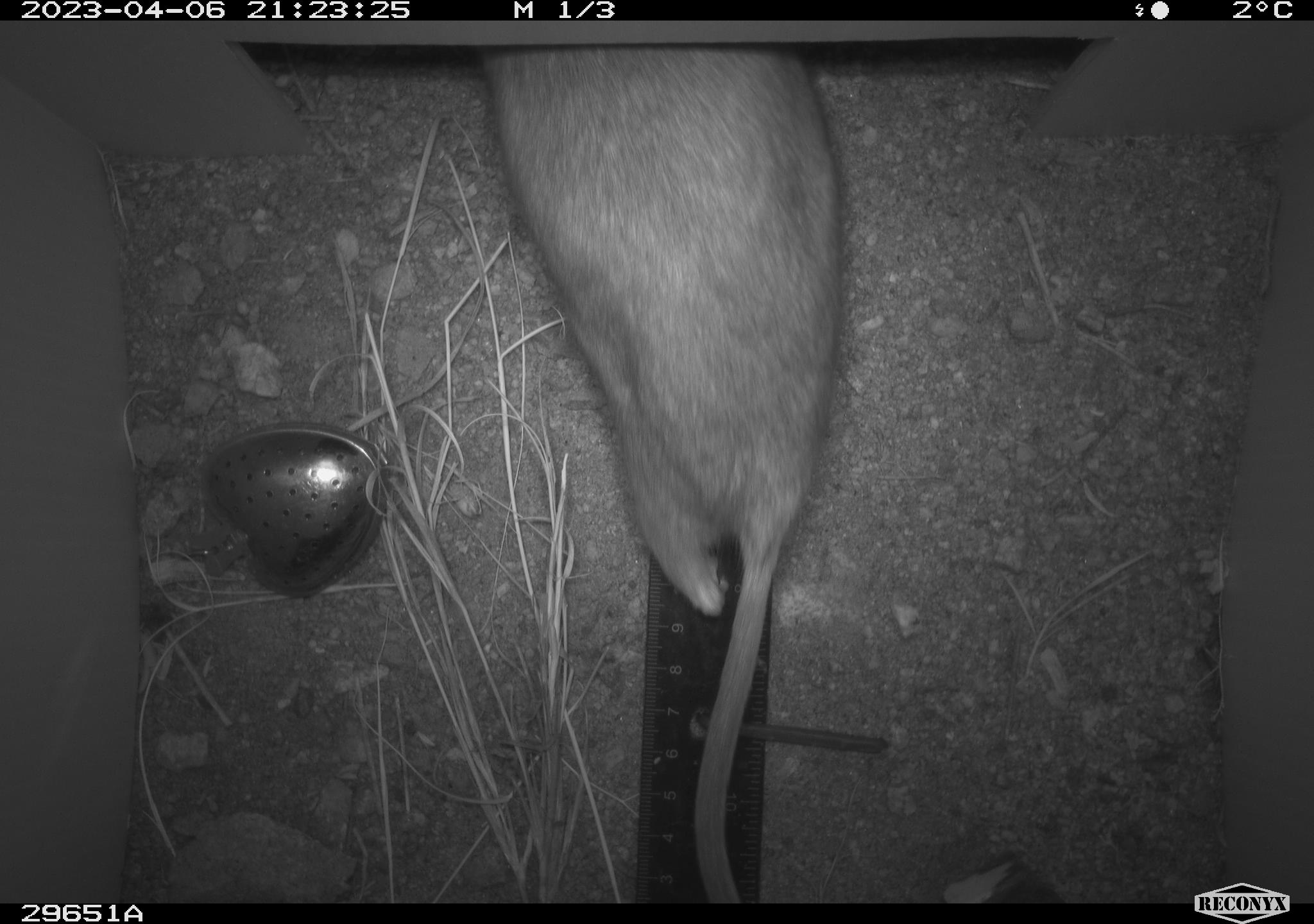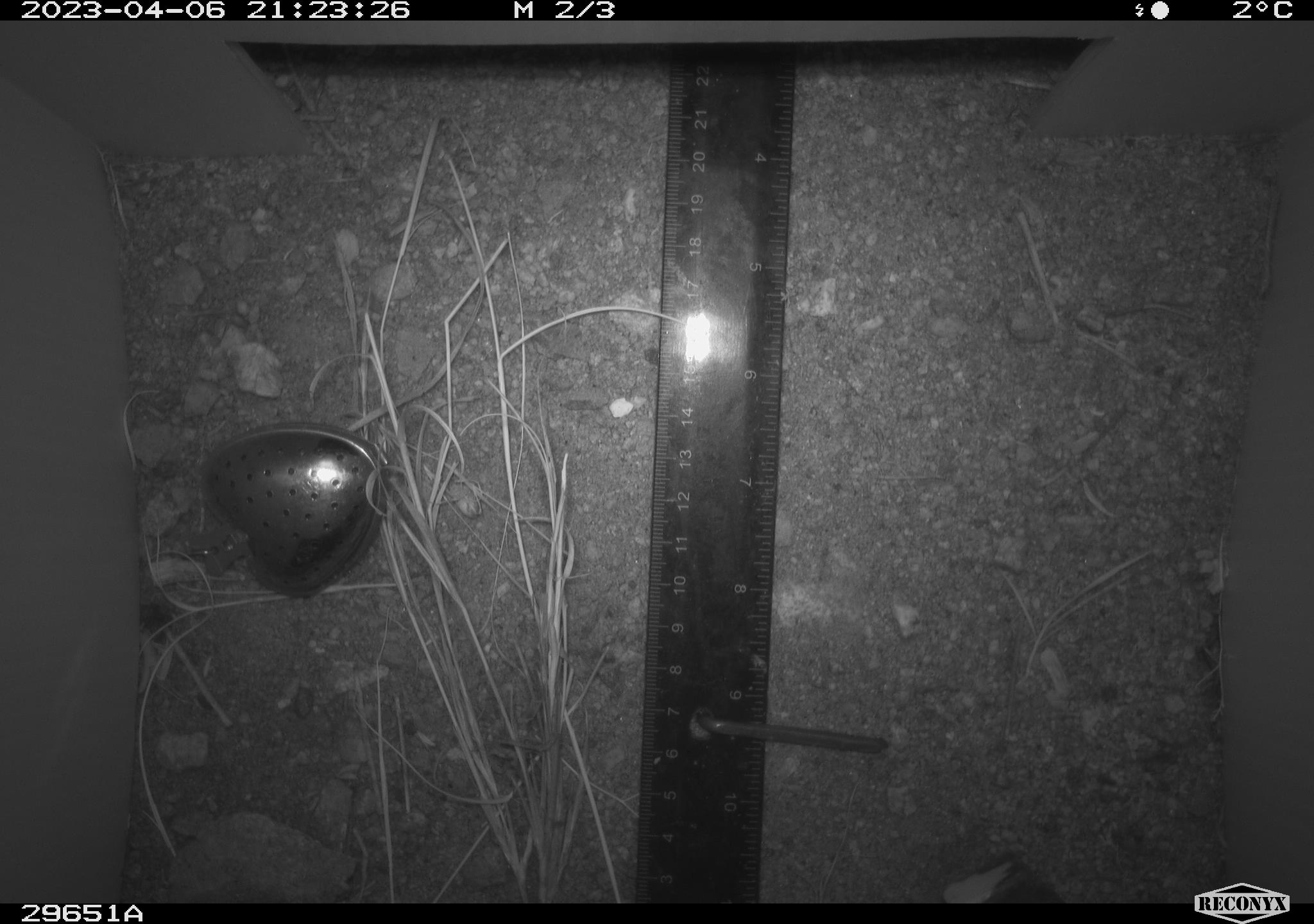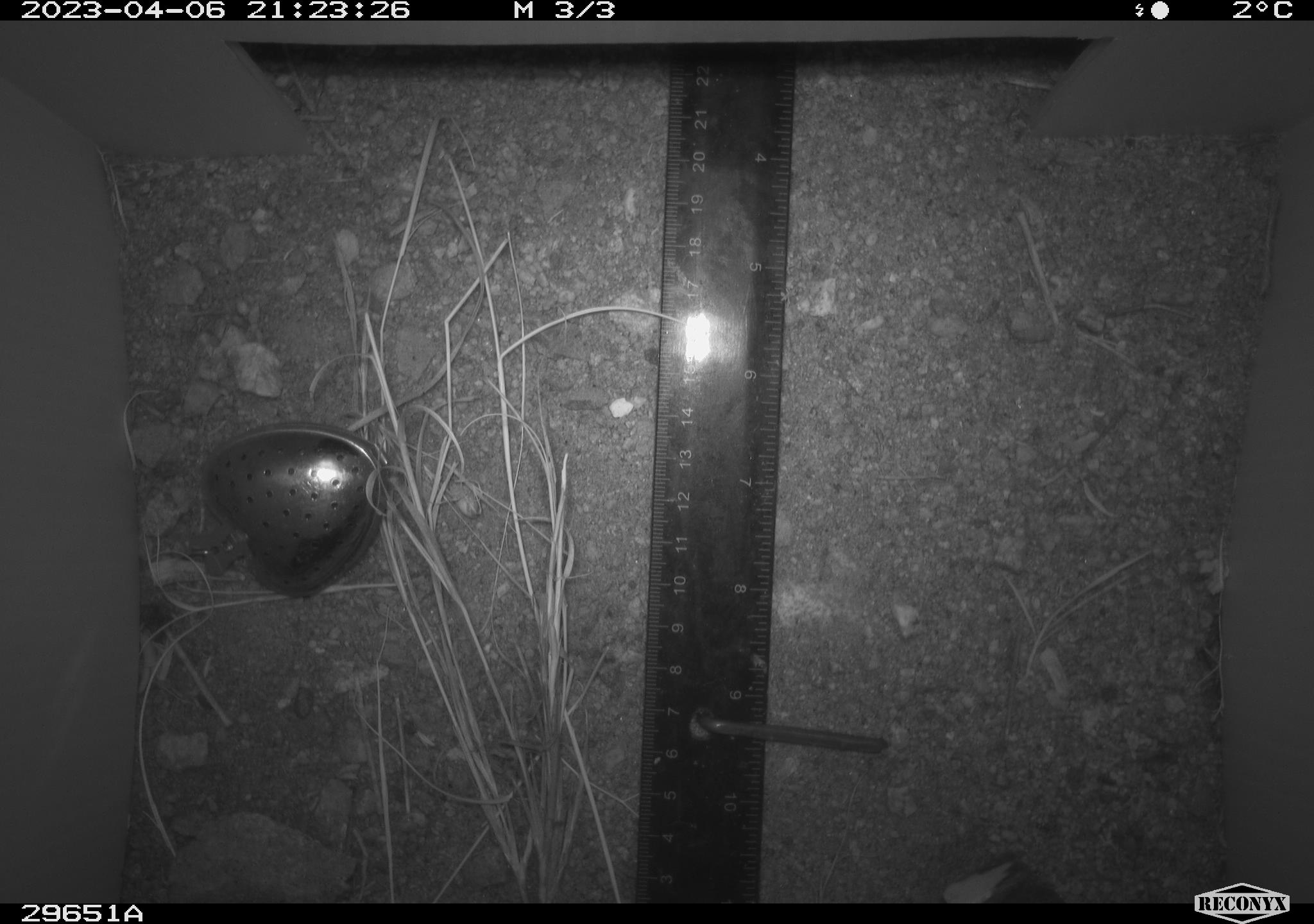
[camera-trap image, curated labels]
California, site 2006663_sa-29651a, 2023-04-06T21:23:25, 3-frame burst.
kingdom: Animalia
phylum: Chordata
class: Mammalia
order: Rodentia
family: Cricetidae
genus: Neotoma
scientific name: Neotoma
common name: pack rat or woodrat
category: neotoma species